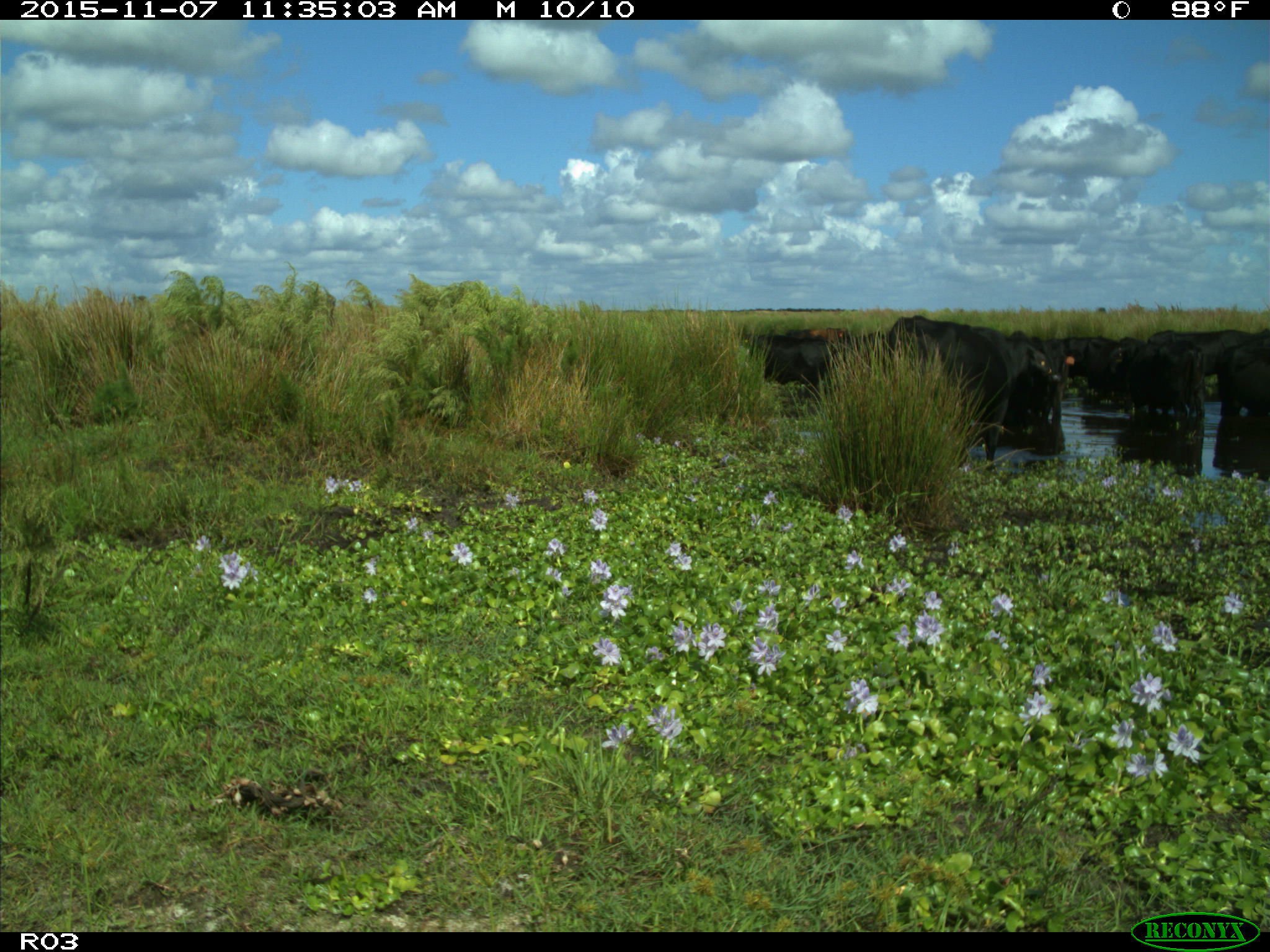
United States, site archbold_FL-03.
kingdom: Animalia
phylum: Chordata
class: Mammalia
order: Artiodactyla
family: Bovidae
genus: Bos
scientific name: Bos taurus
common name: domestic cow